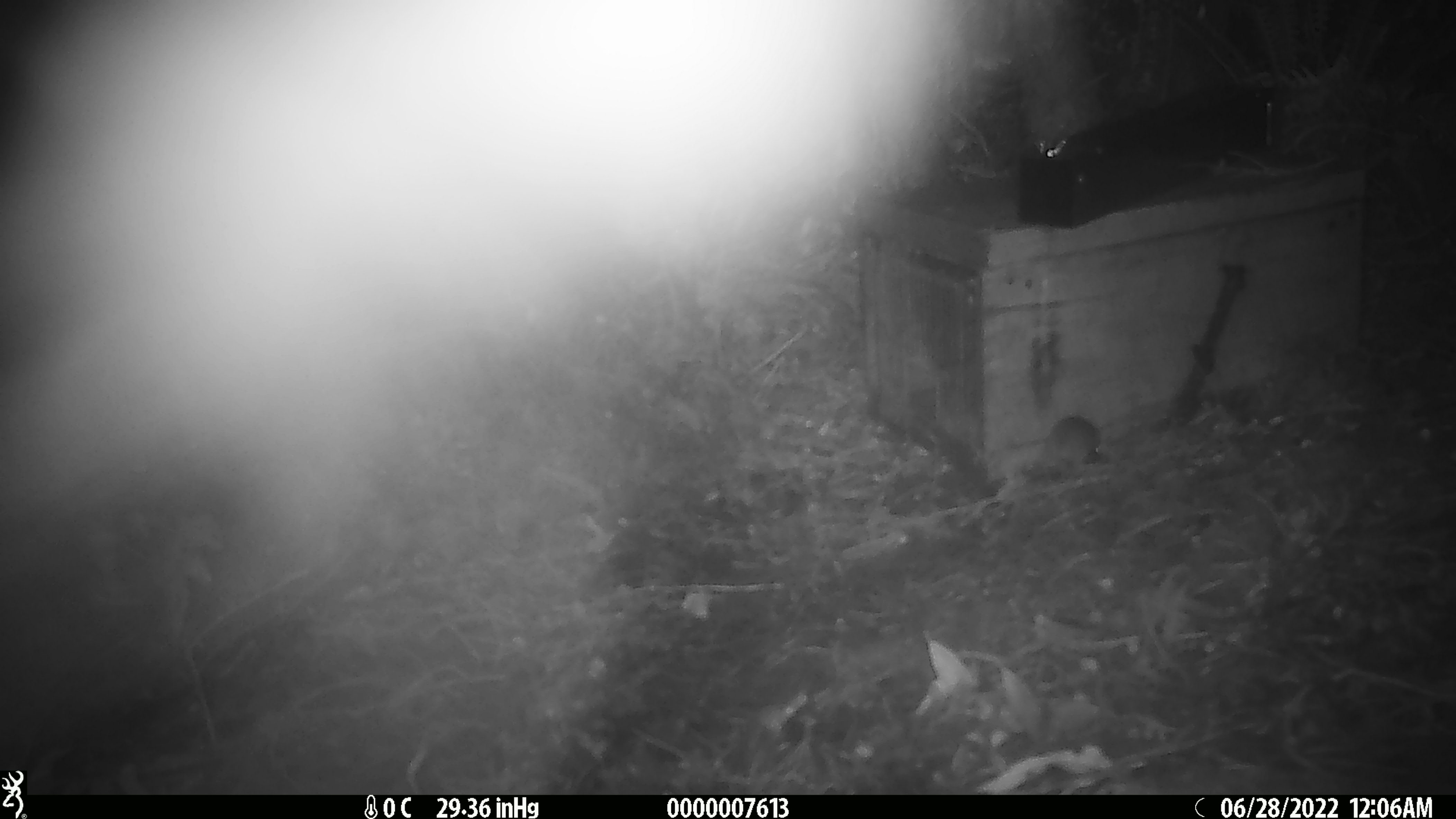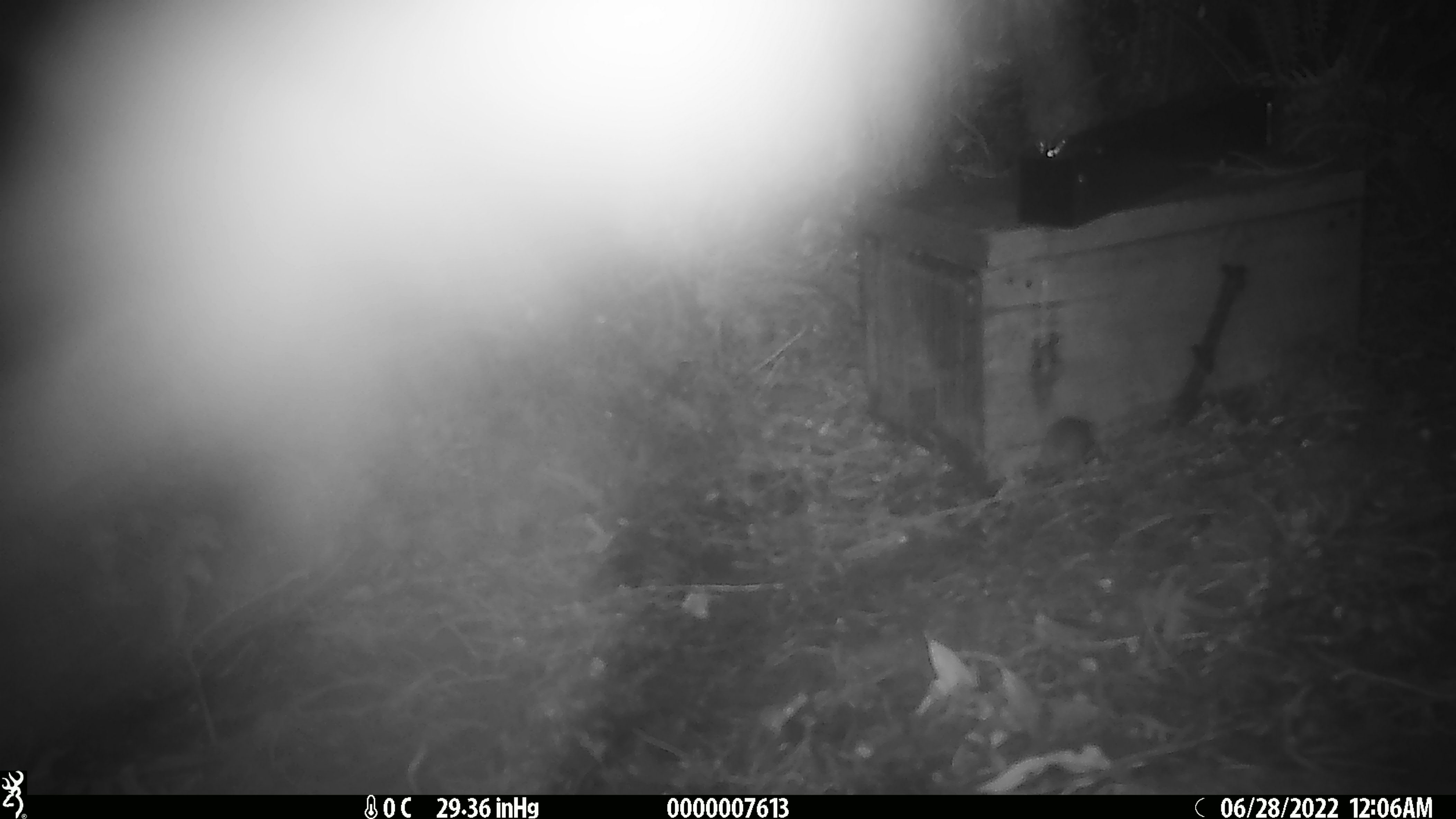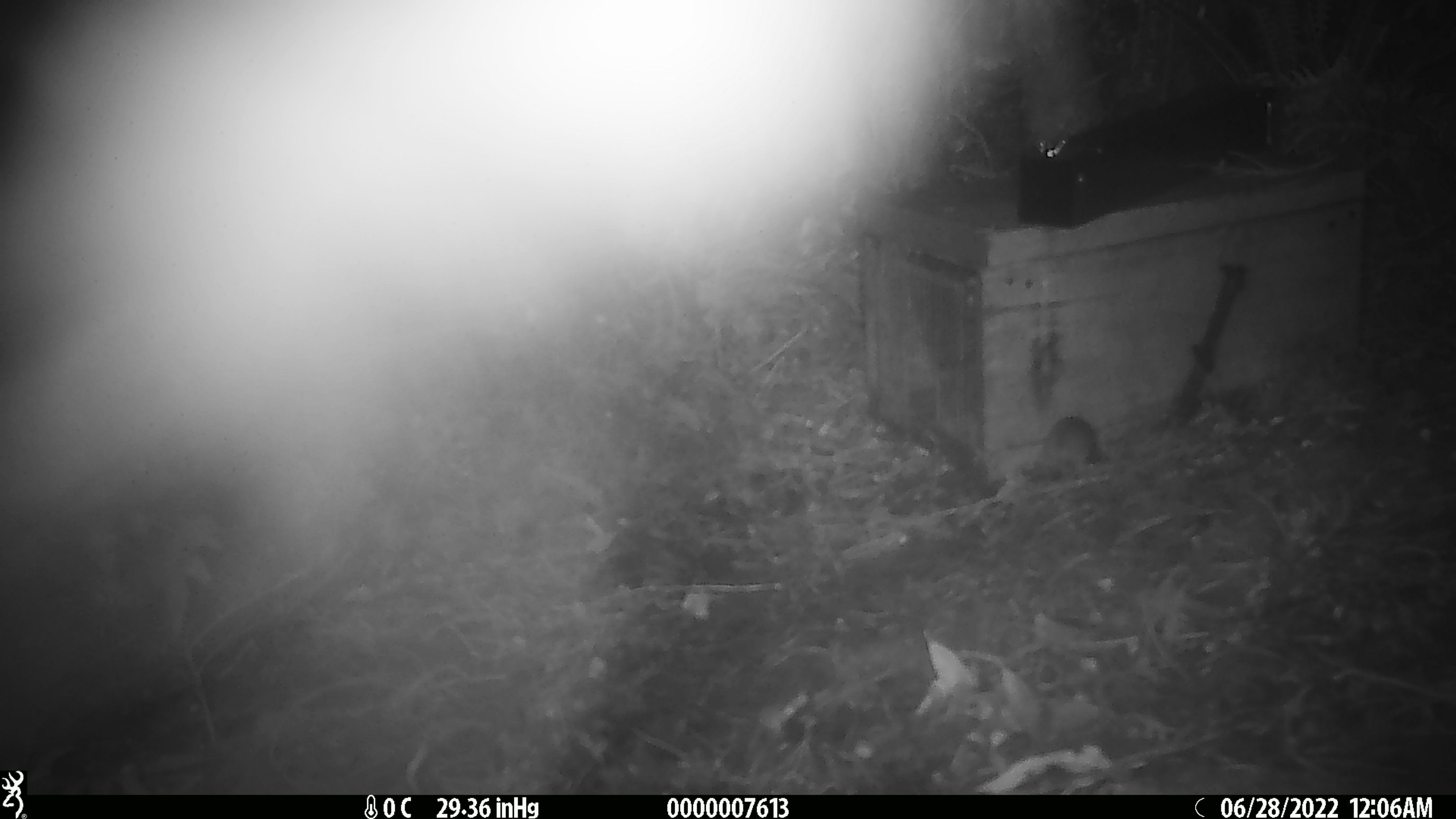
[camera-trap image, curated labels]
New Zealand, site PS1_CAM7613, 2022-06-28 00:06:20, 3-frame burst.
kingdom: Animalia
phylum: Chordata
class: Mammalia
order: Rodentia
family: Muridae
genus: Mus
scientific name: Mus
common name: mouse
Mouse (Mus).